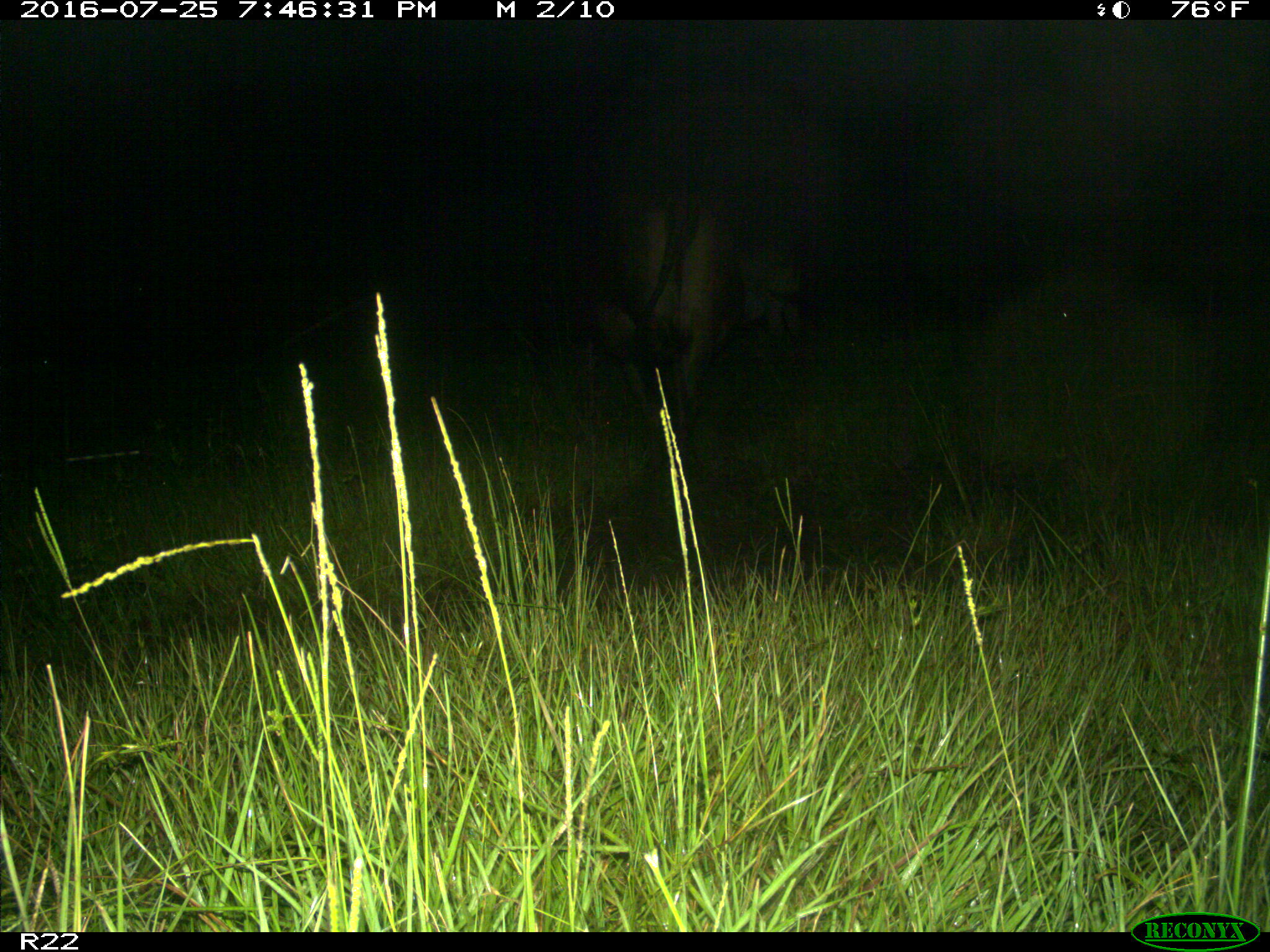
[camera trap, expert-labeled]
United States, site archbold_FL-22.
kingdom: Animalia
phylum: Chordata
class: Mammalia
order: Artiodactyla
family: Bovidae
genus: Bos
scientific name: Bos taurus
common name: domestic cow